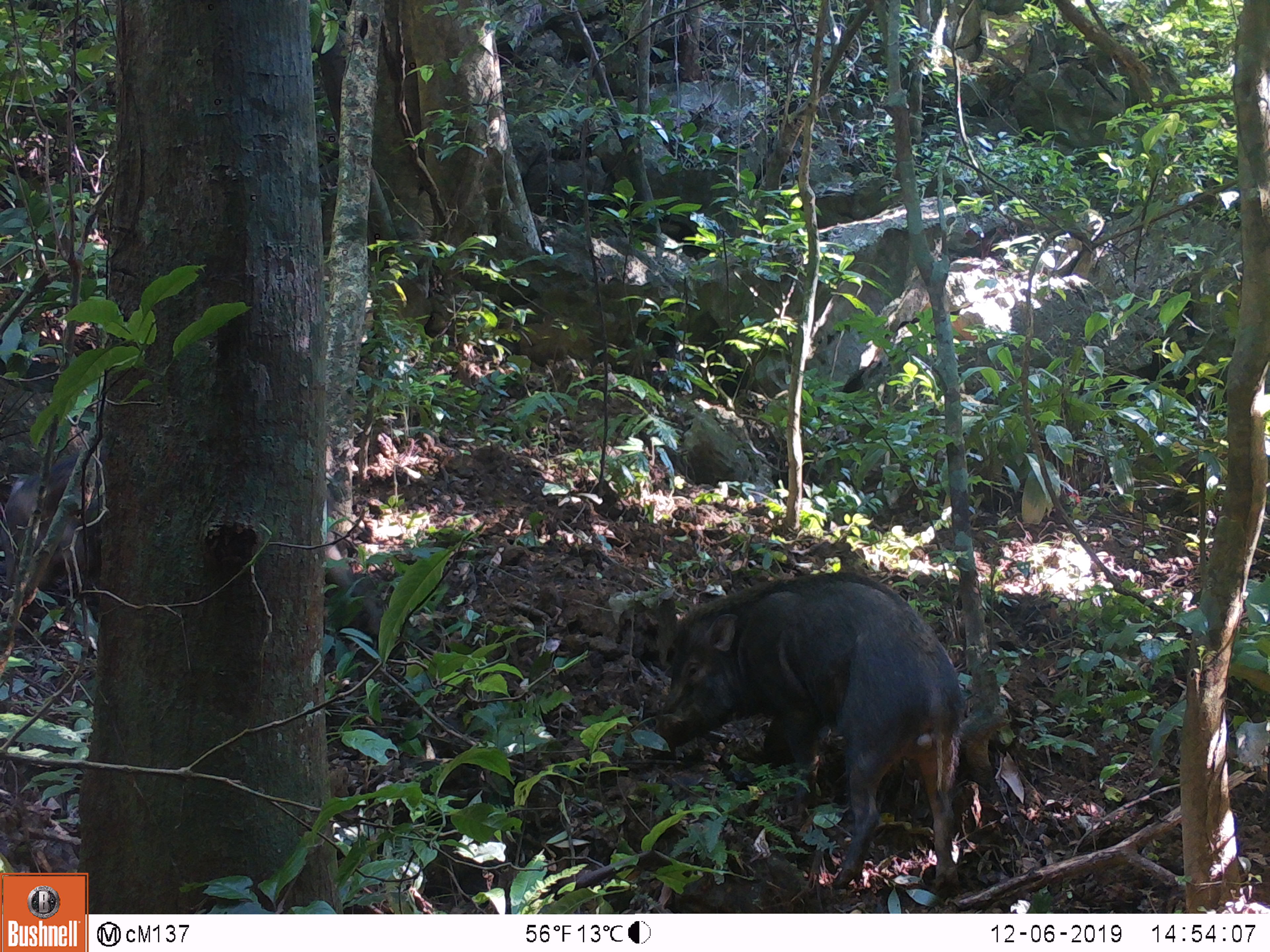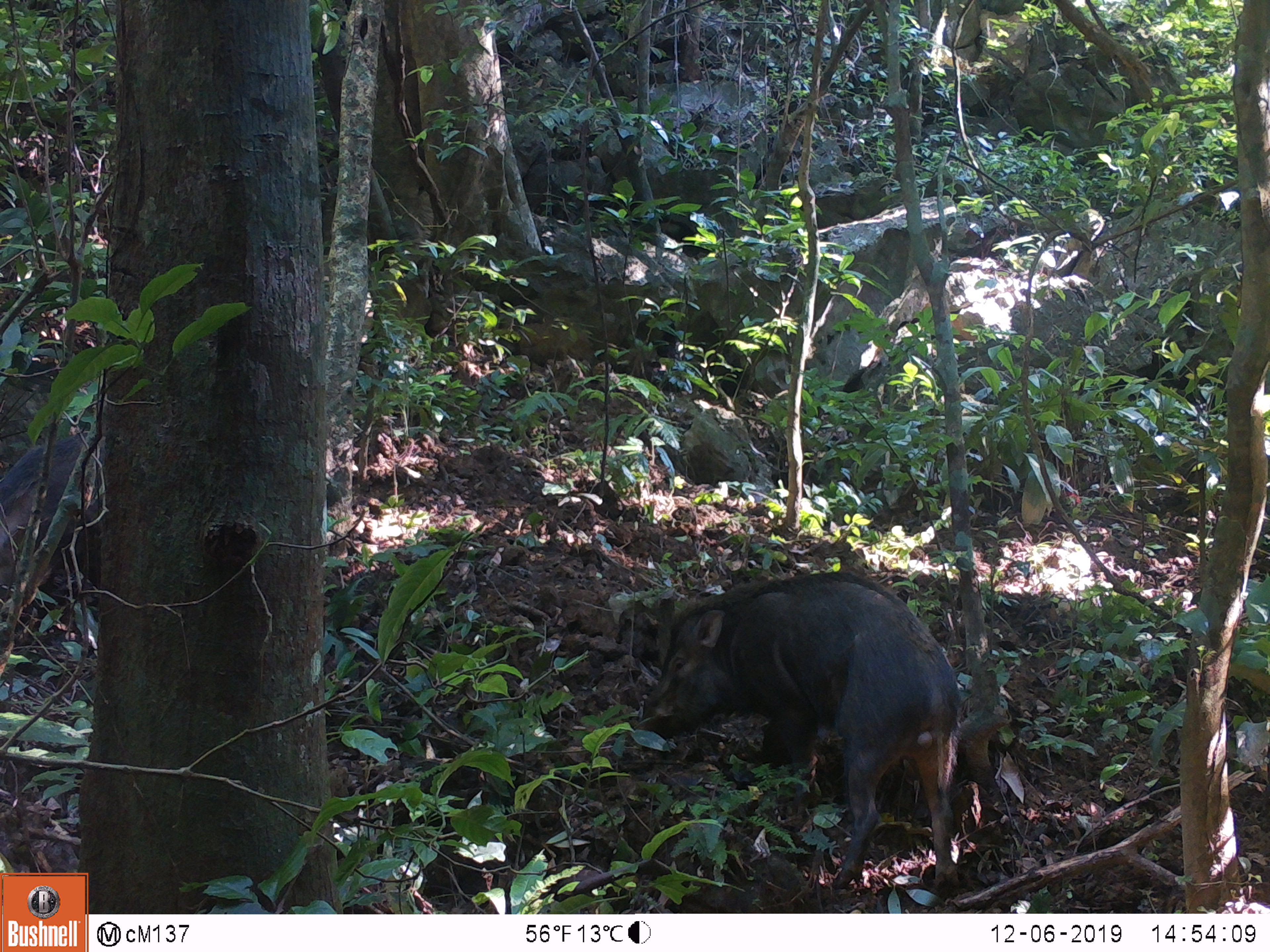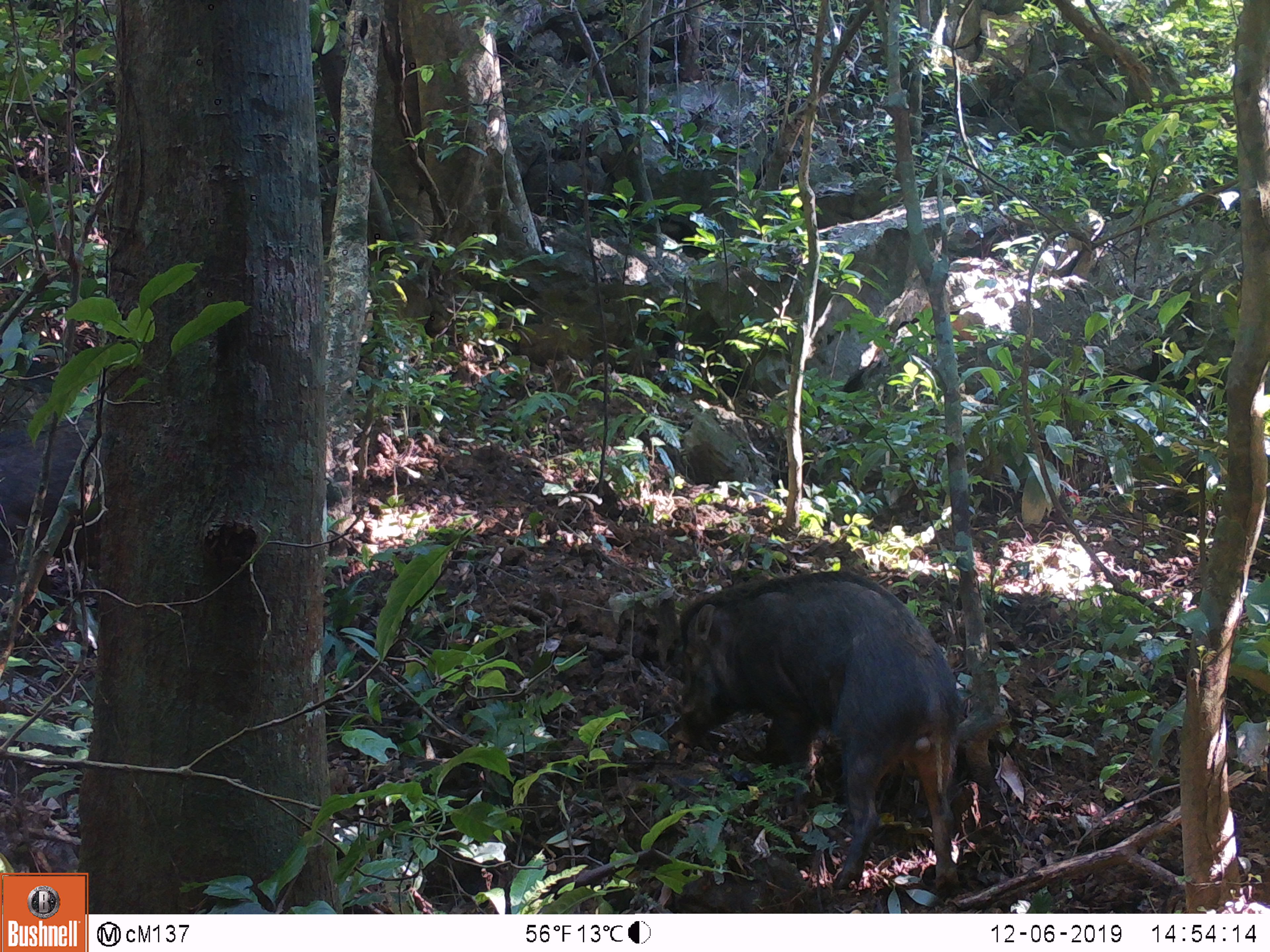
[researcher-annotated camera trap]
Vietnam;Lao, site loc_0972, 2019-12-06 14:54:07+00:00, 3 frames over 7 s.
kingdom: Animalia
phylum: Chordata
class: Mammalia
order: Artiodactyla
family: Suidae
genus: Sus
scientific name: Sus scrofa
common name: eurasian wild pig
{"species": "eurasian wild pig (Sus scrofa)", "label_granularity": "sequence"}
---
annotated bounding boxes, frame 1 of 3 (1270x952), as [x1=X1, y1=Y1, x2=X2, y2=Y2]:
eurasian wild pig: [x1=641, y1=569, x2=966, y2=891]; [x1=3, y1=450, x2=378, y2=664]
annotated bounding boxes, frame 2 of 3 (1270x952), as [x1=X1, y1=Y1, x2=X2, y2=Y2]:
eurasian wild pig: [x1=638, y1=570, x2=960, y2=893]; [x1=0, y1=412, x2=100, y2=628]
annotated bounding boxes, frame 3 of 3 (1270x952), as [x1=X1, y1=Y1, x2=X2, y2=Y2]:
eurasian wild pig: [x1=670, y1=569, x2=965, y2=899]; [x1=0, y1=406, x2=102, y2=616]